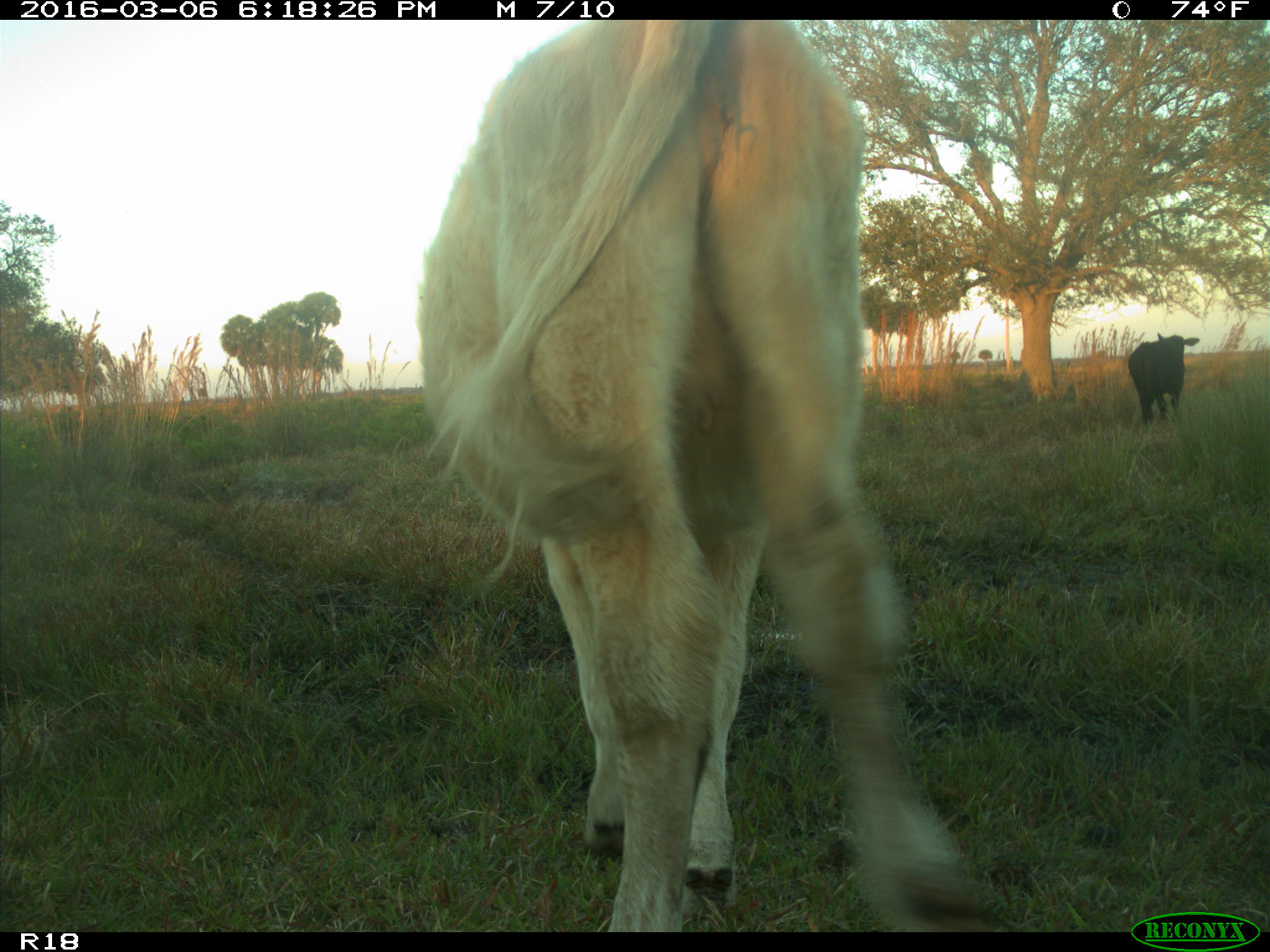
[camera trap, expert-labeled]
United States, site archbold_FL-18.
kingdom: Animalia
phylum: Chordata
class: Mammalia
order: Artiodactyla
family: Bovidae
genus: Bos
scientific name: Bos taurus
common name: domestic cow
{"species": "Bos taurus (domestic cow)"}